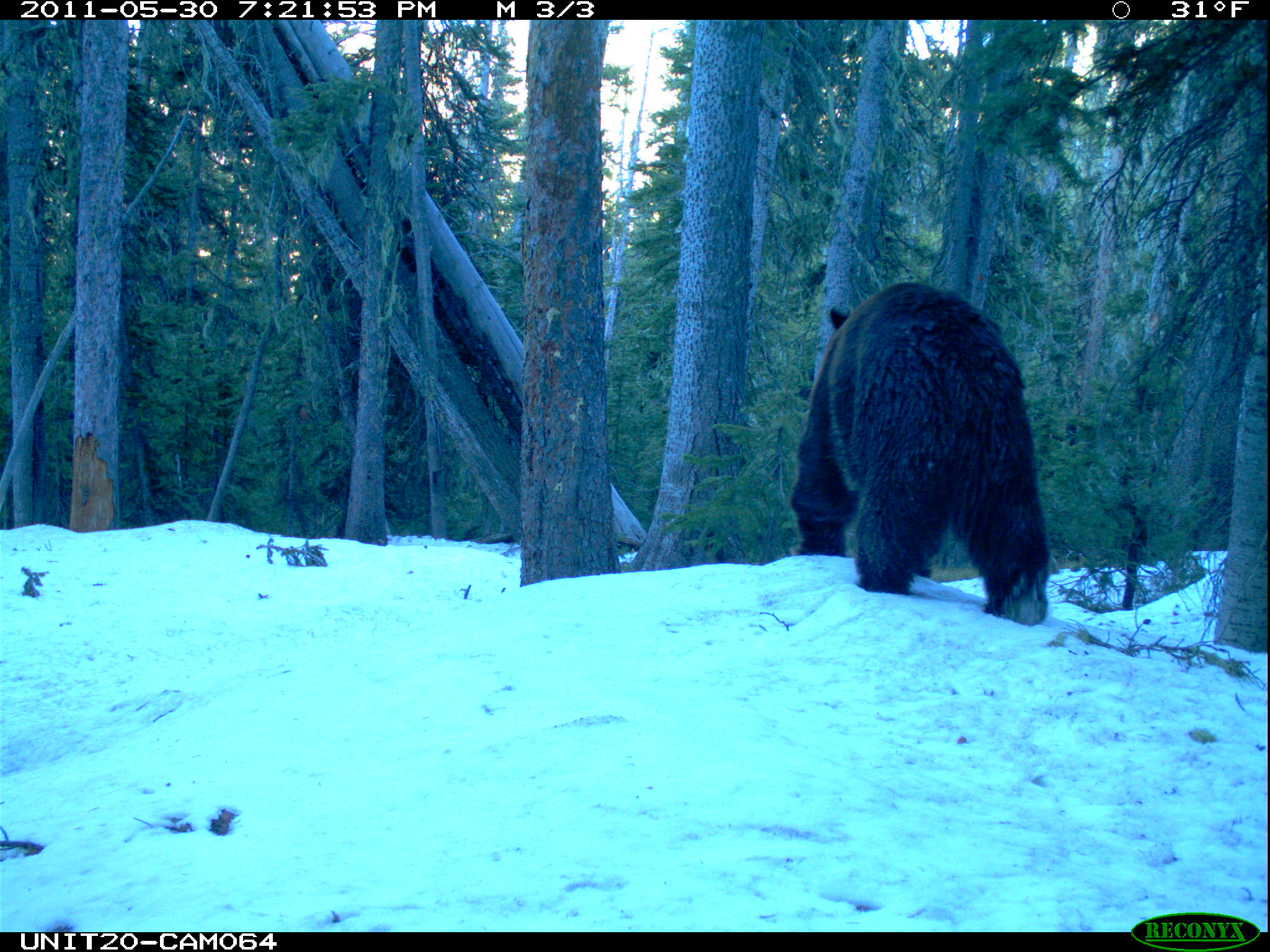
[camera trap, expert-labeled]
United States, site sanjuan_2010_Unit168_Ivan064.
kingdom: Animalia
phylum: Chordata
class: Mammalia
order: Carnivora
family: Ursidae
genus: Ursus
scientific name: Ursus americanus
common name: american black bear